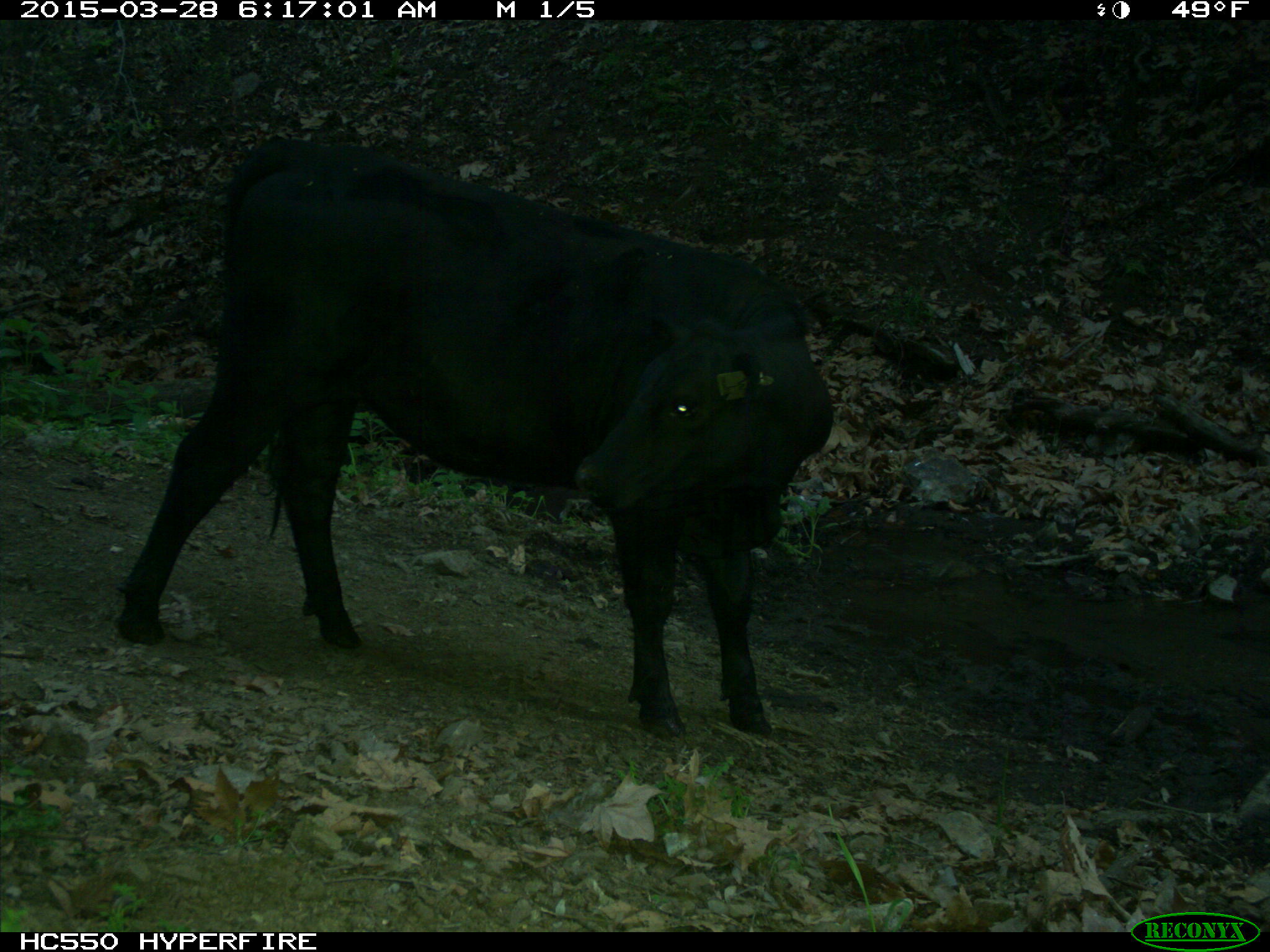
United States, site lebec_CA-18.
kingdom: Animalia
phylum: Chordata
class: Mammalia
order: Artiodactyla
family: Bovidae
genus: Bos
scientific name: Bos taurus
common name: domestic cow